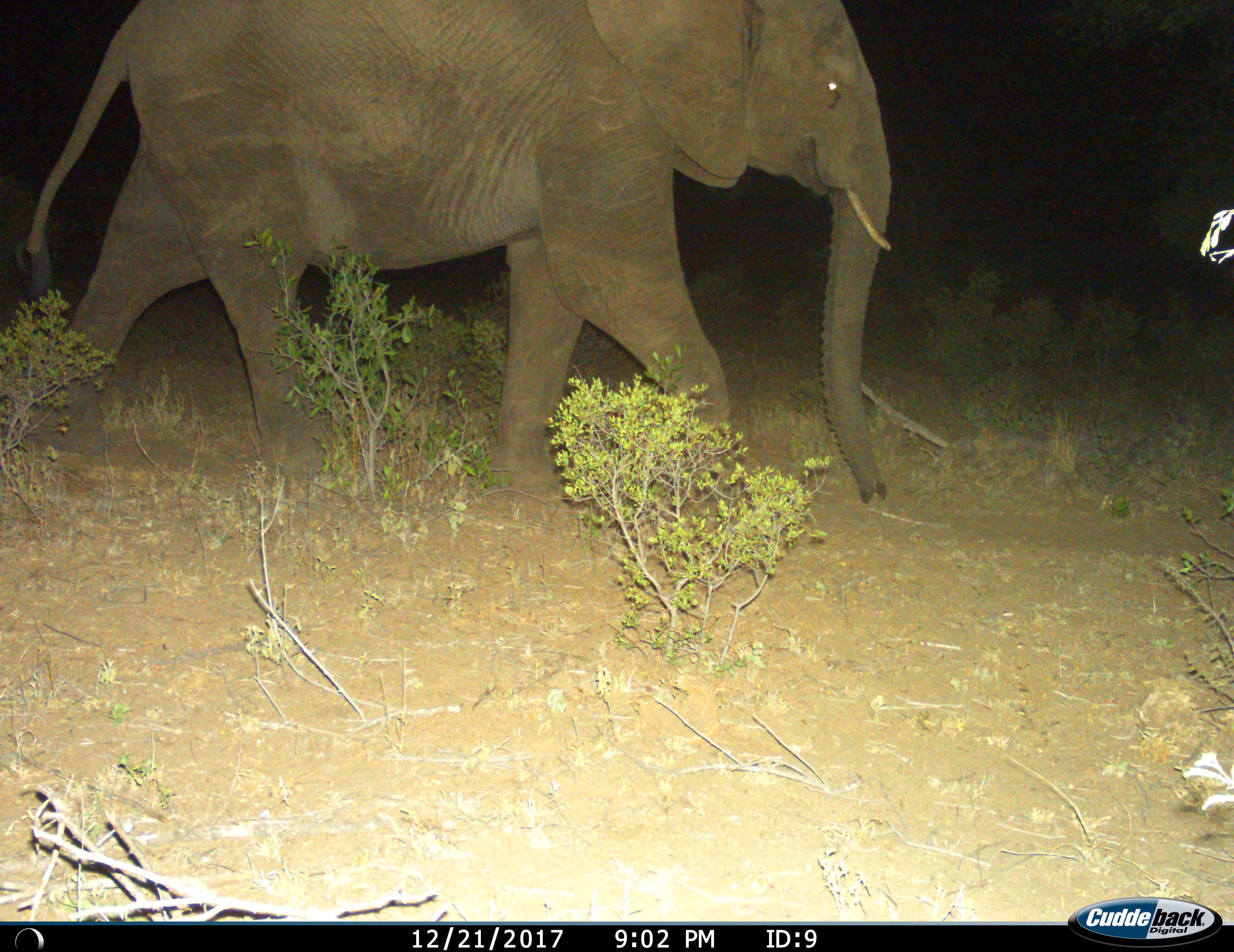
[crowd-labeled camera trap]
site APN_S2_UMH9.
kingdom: Animalia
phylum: Chordata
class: Mammalia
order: Proboscidea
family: Elephantidae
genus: Loxodonta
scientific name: Loxodonta africana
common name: african bush elephant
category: elephant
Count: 1.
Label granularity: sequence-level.